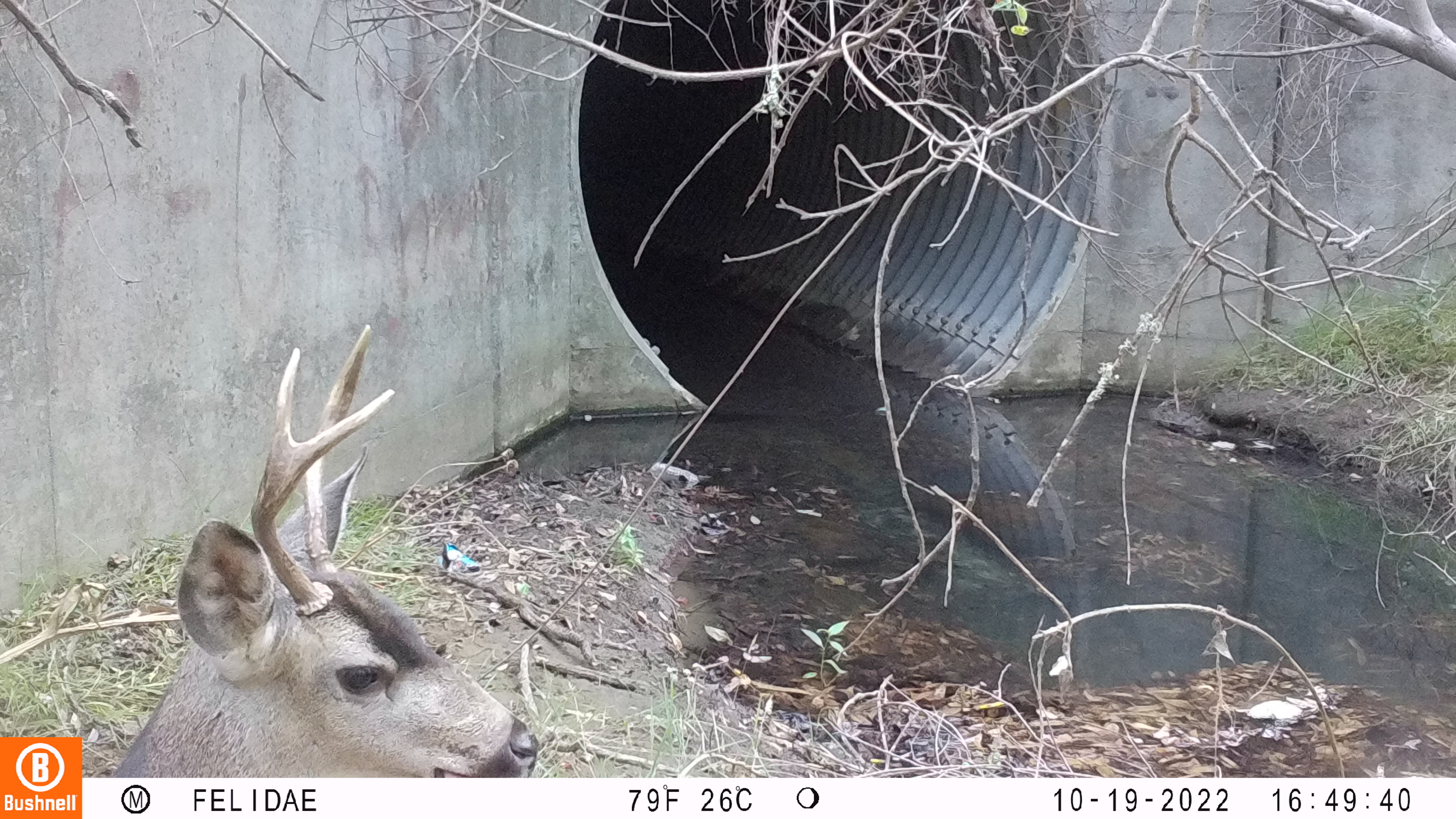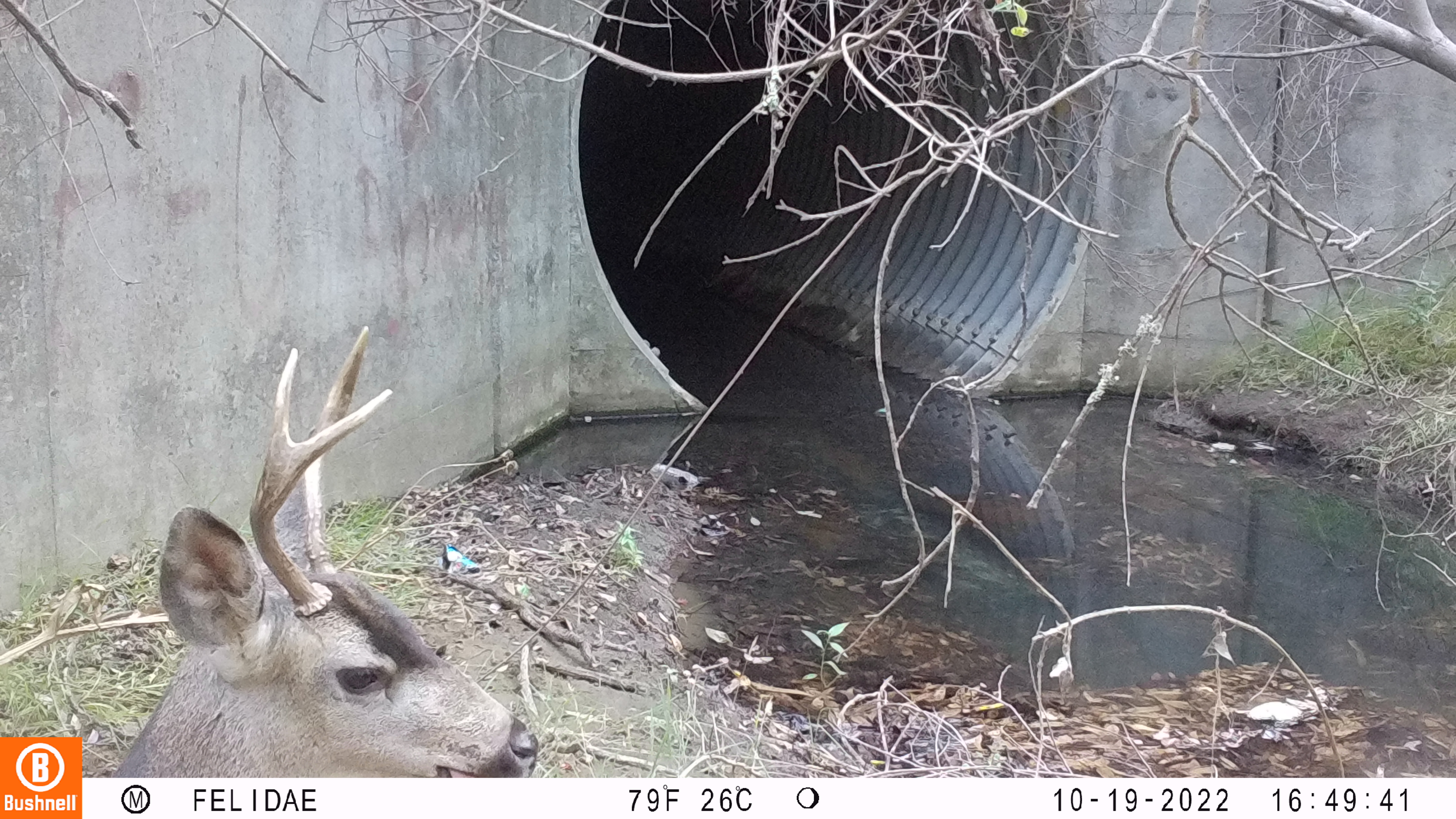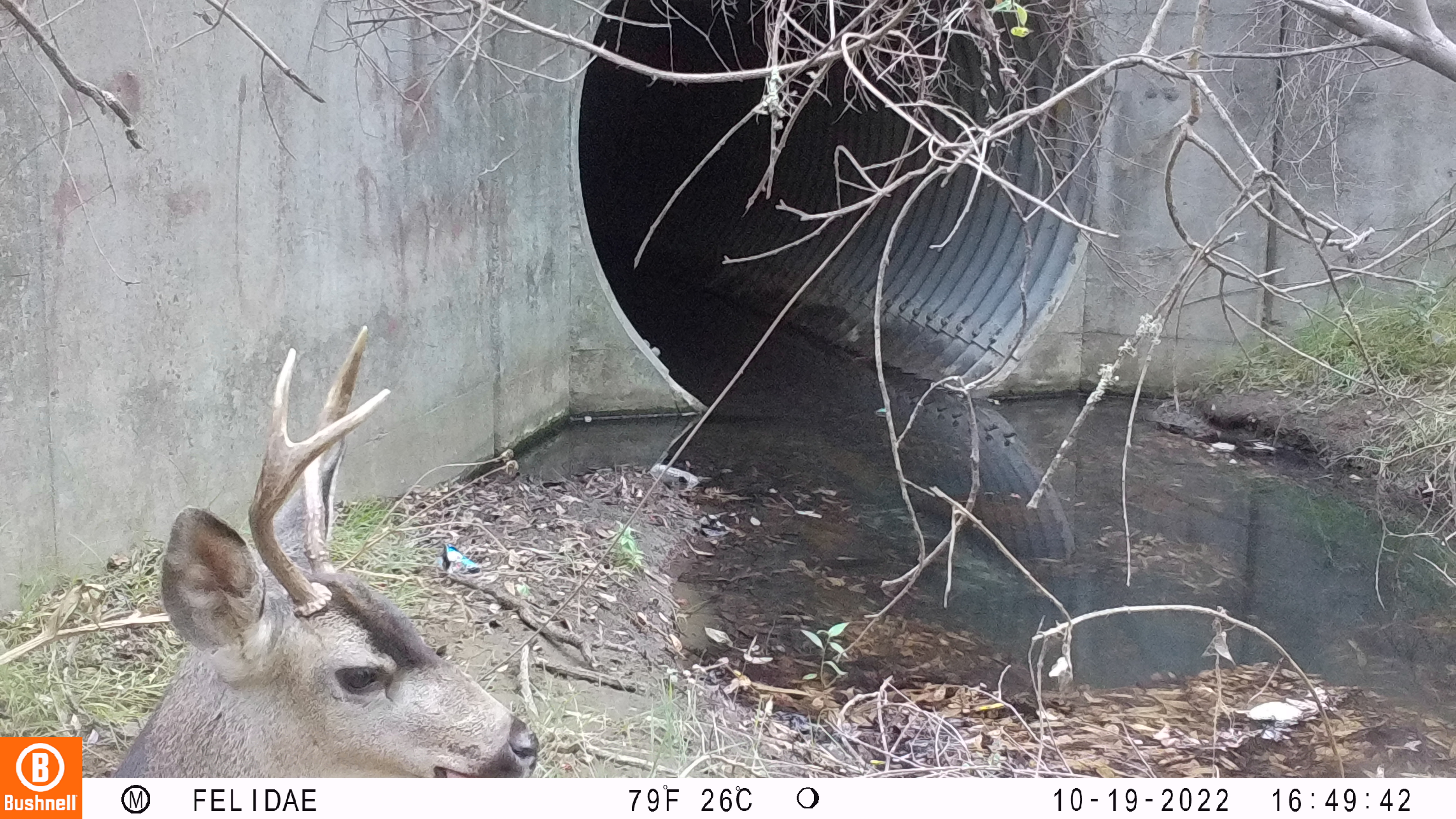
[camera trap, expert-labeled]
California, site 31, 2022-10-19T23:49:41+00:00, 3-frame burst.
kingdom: Animalia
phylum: Chordata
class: Mammalia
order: Artiodactyla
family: Cervidae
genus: Odocoileus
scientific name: Odocoileus hemionus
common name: mule deer